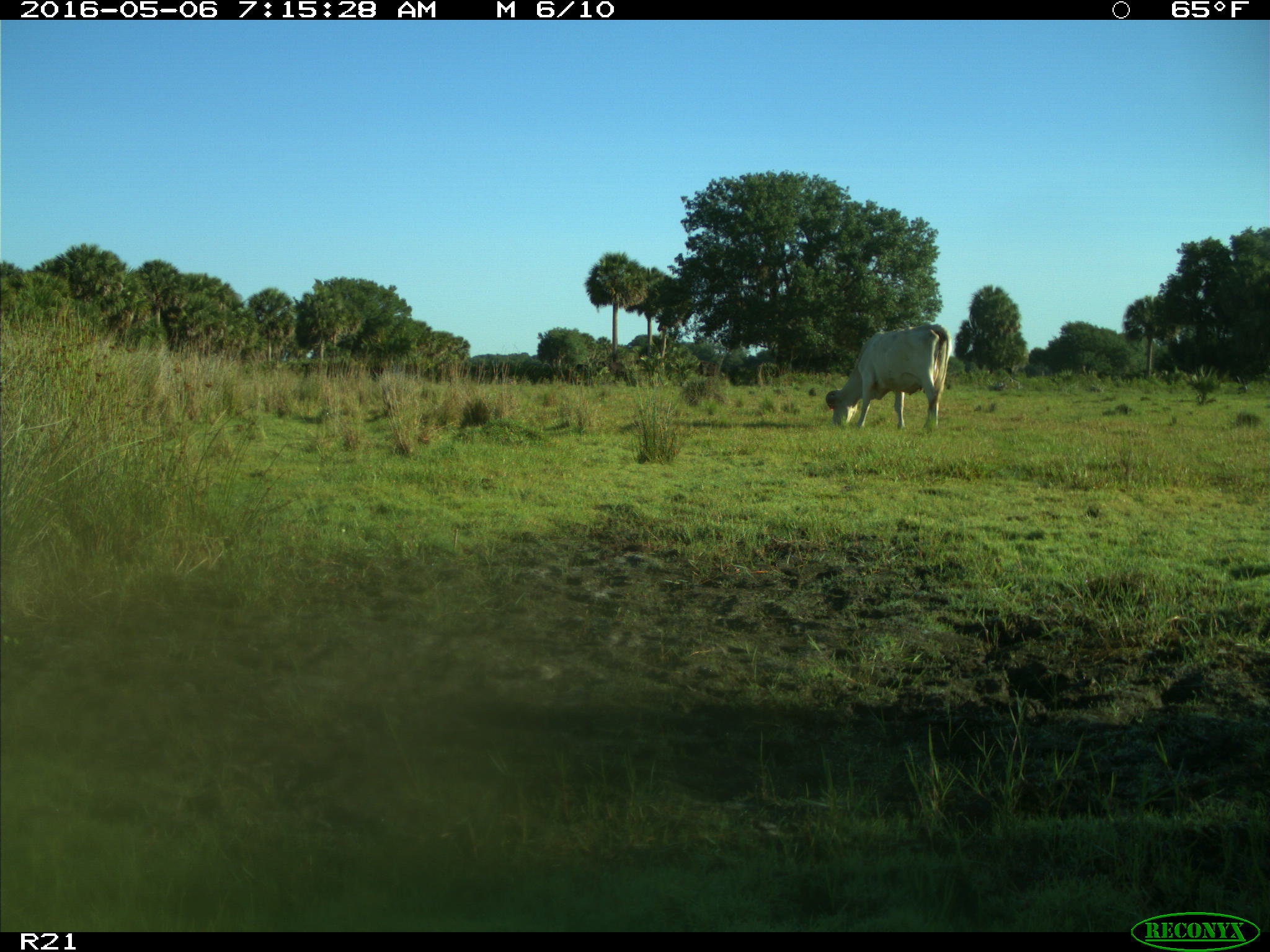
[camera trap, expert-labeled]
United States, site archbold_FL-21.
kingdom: Animalia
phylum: Chordata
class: Mammalia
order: Artiodactyla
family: Bovidae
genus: Bos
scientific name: Bos taurus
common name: domestic cow